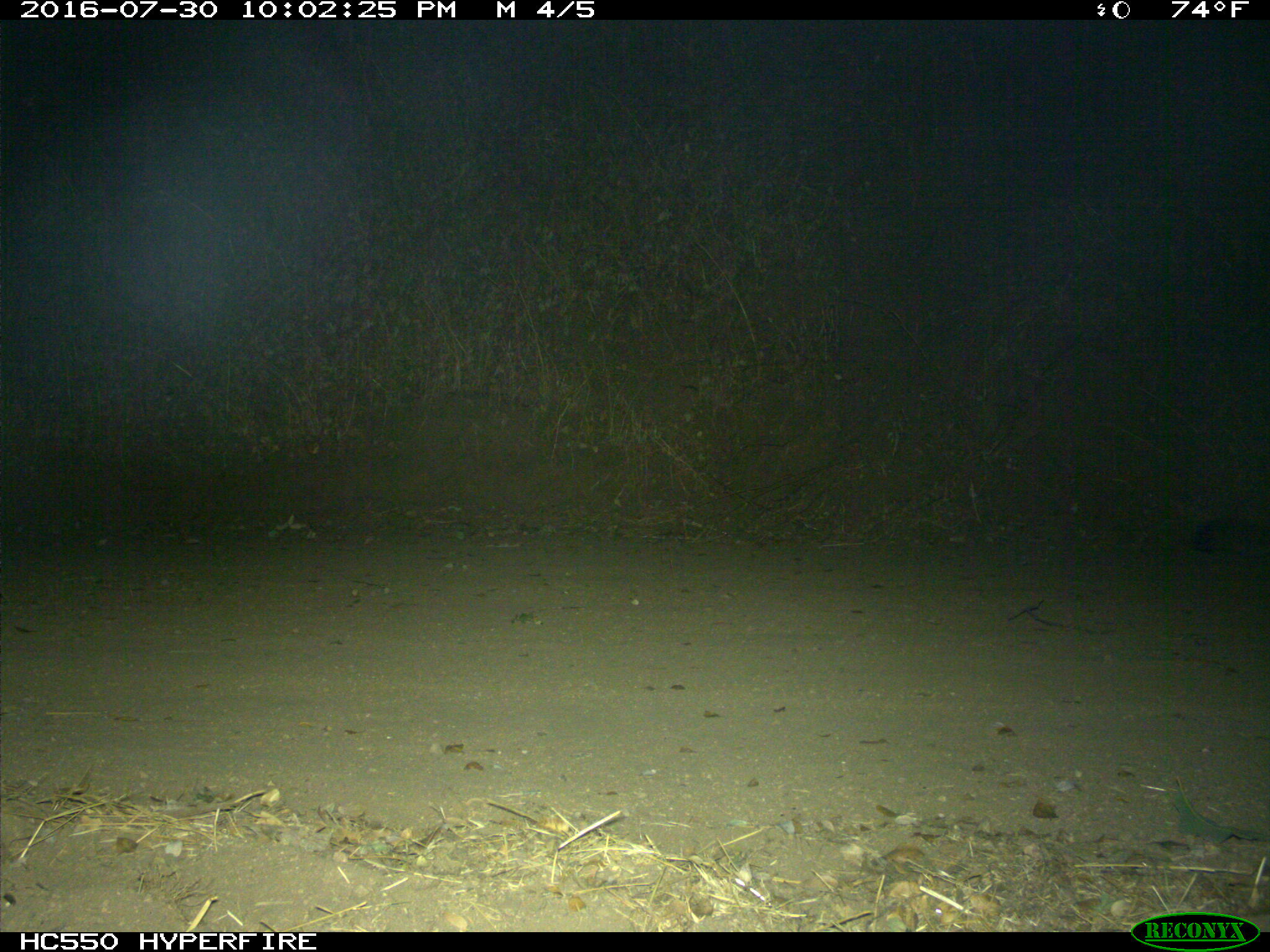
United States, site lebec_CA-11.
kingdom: Animalia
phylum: Chordata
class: Mammalia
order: Carnivora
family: Felidae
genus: Puma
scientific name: Puma concolor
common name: mountain lion